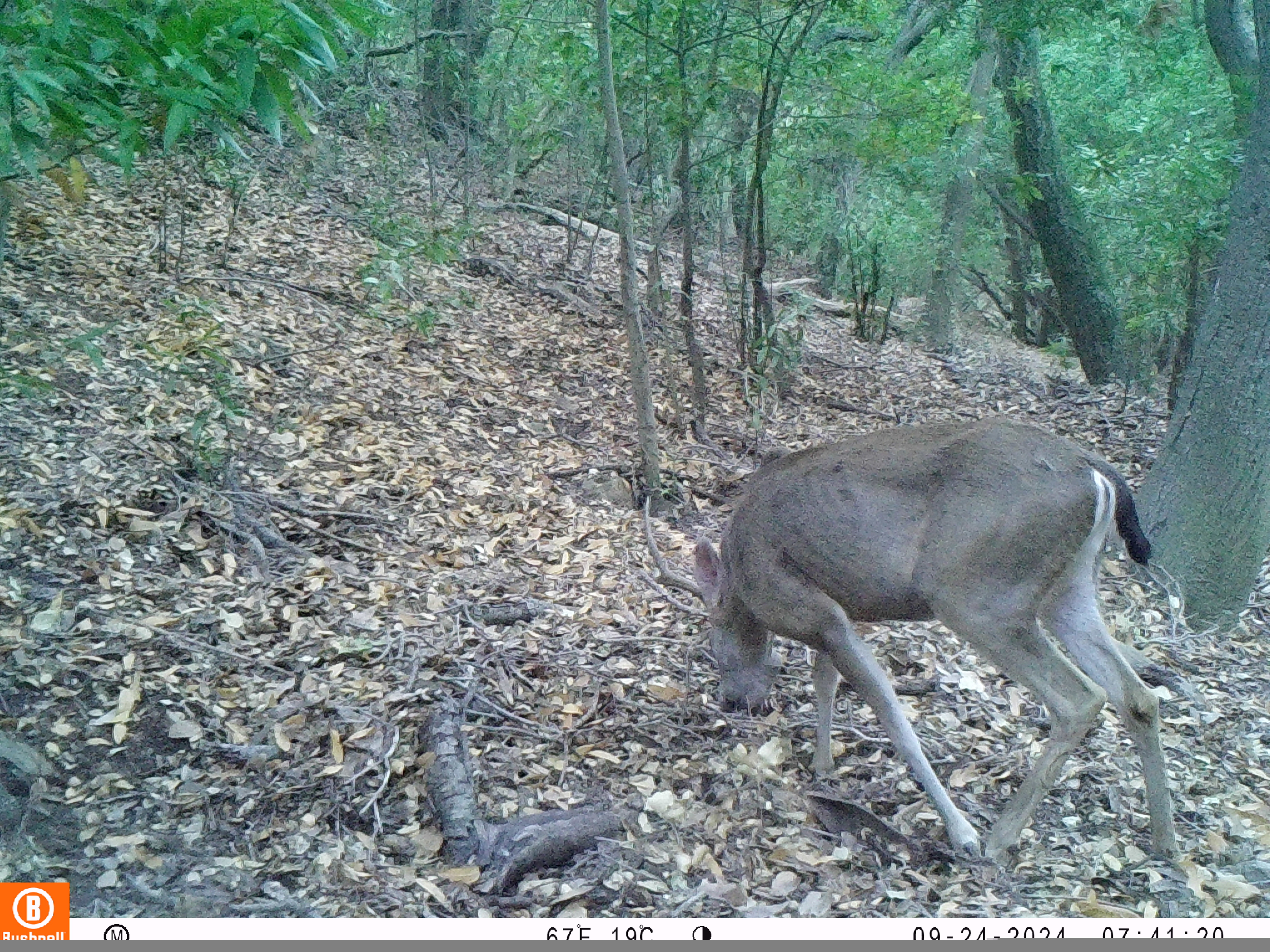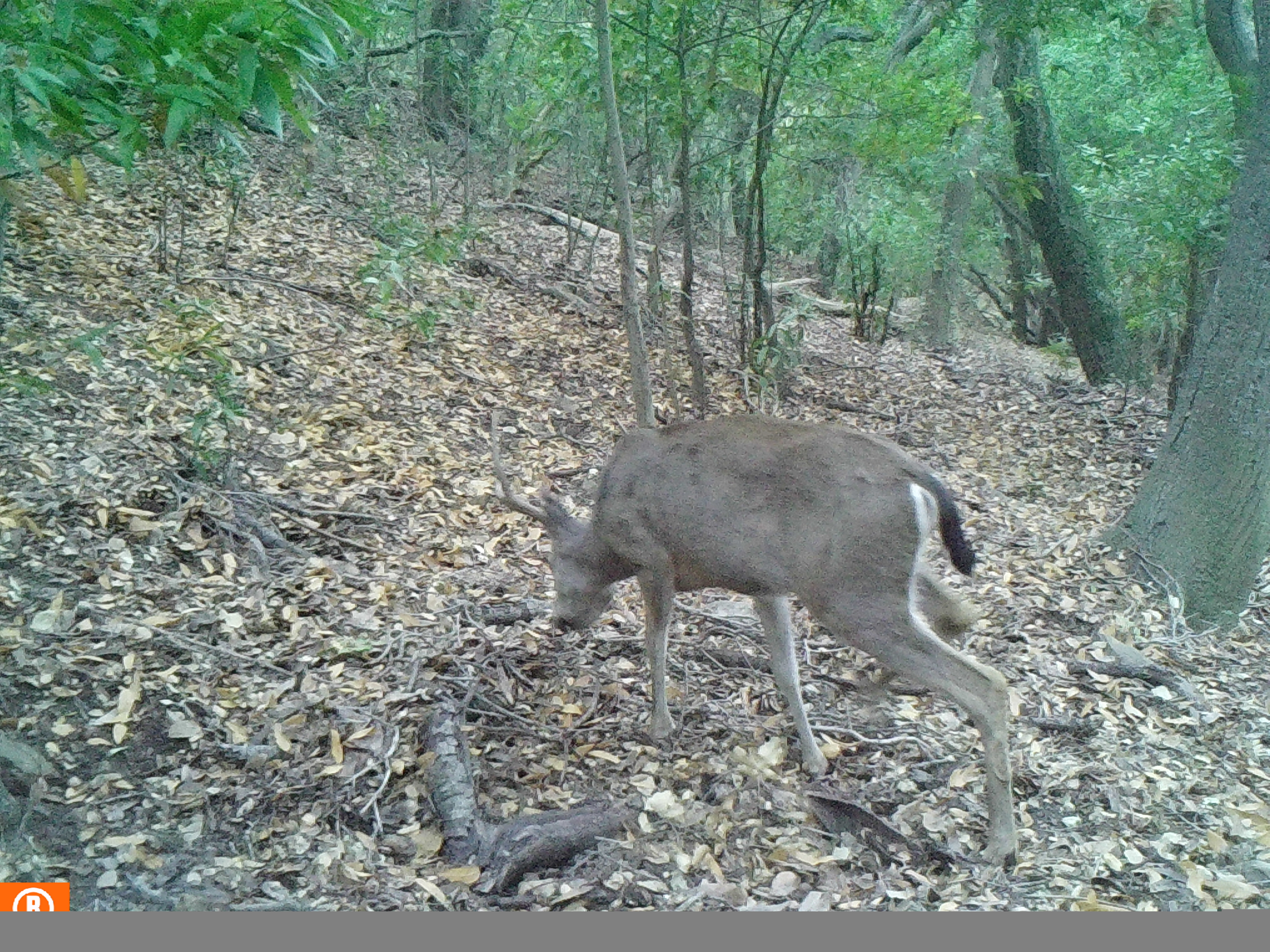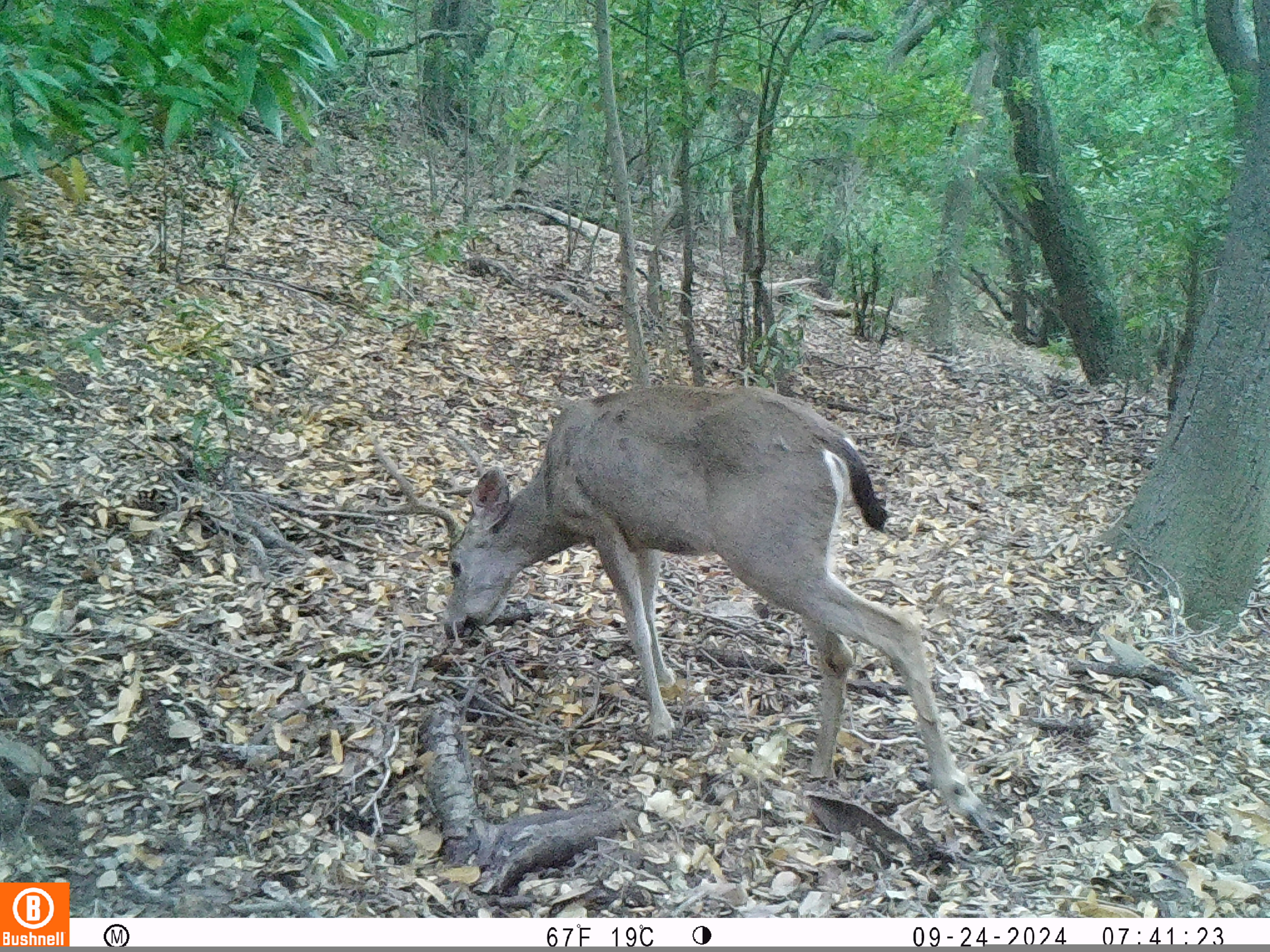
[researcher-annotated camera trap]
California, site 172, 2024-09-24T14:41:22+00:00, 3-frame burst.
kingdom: Animalia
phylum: Chordata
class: Mammalia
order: Artiodactyla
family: Cervidae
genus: Odocoileus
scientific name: Odocoileus hemionus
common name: mule deer